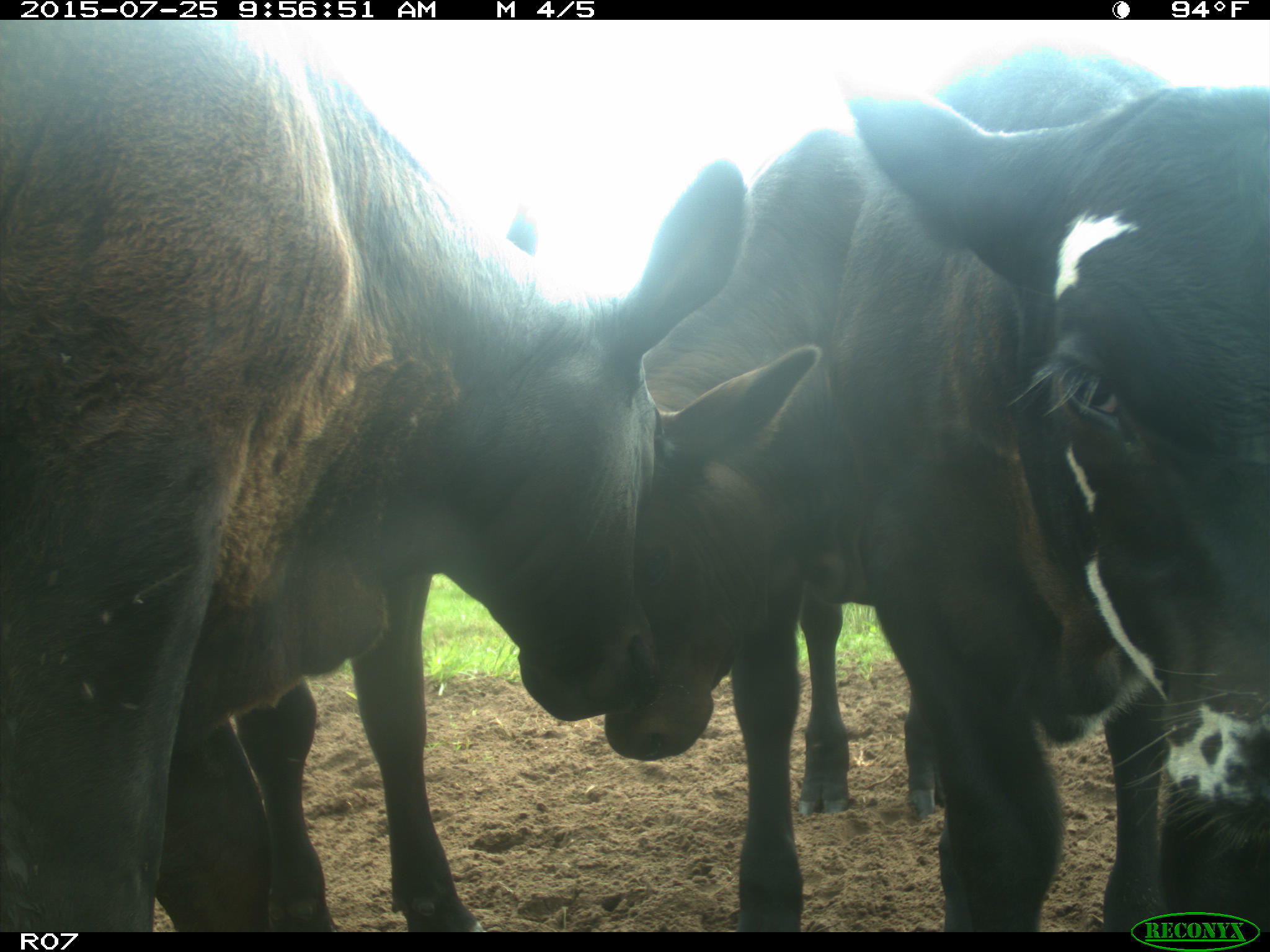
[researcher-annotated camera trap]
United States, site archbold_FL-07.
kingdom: Animalia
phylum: Chordata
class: Mammalia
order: Artiodactyla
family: Bovidae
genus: Bos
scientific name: Bos taurus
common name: domestic cow